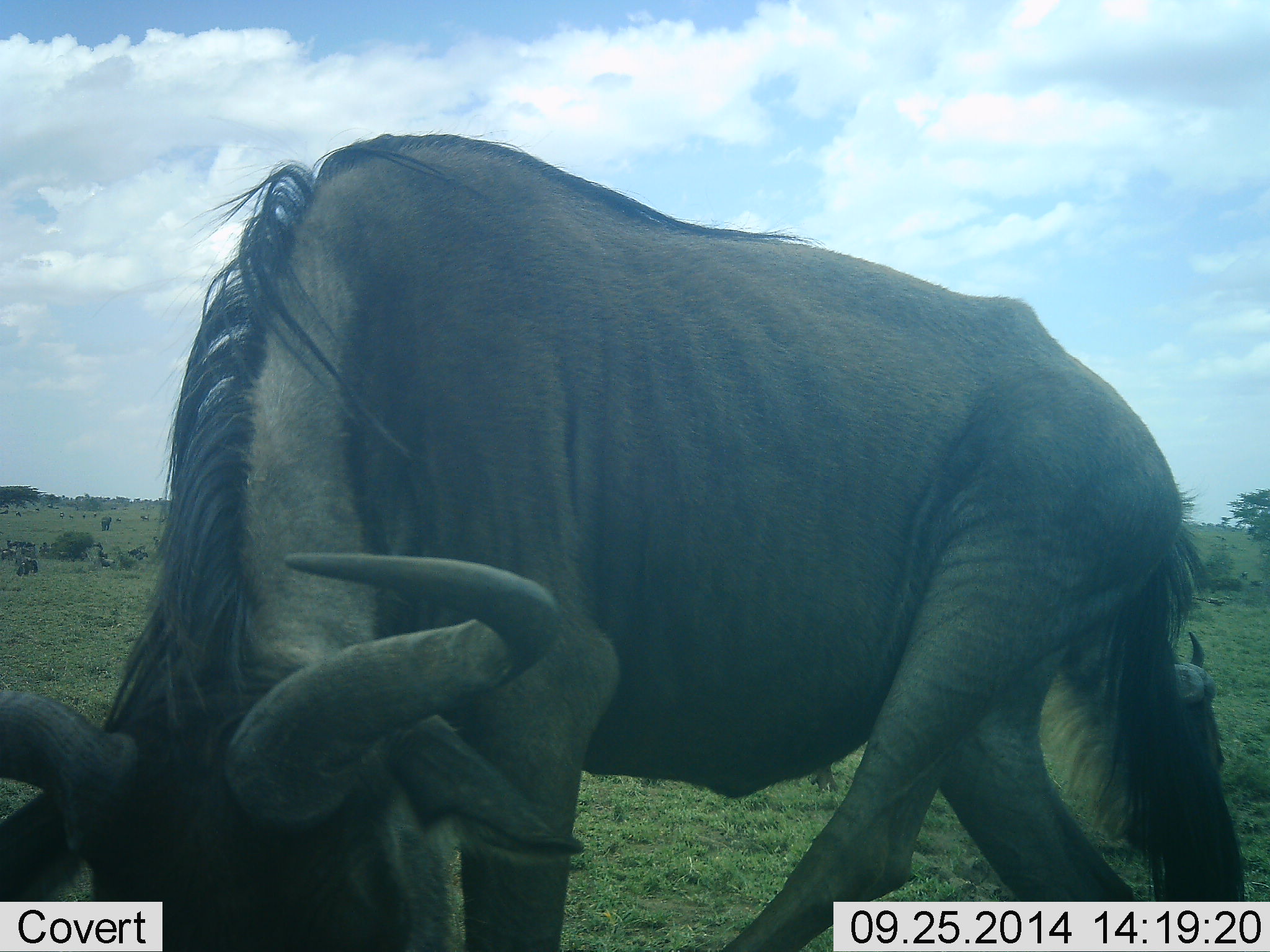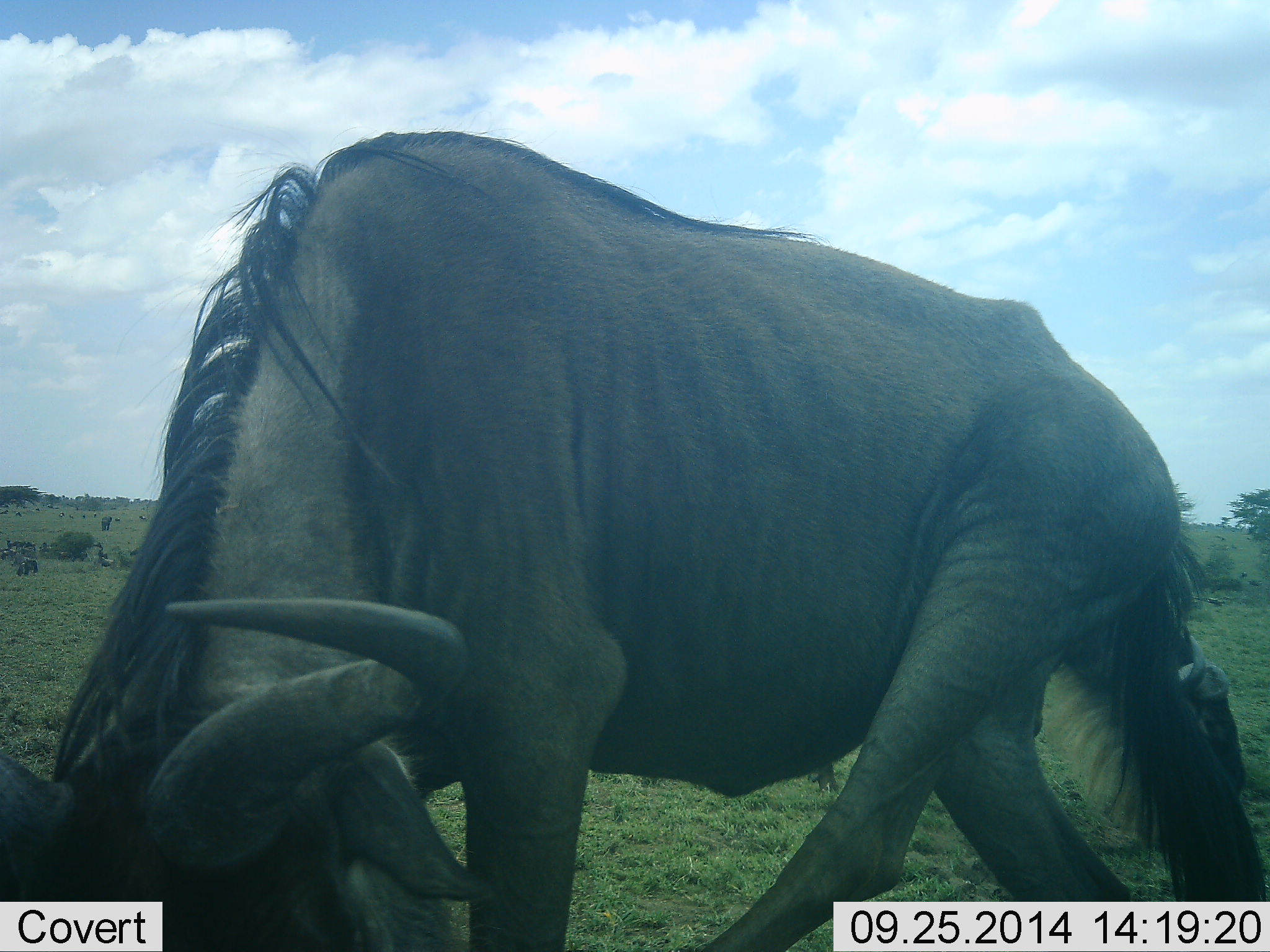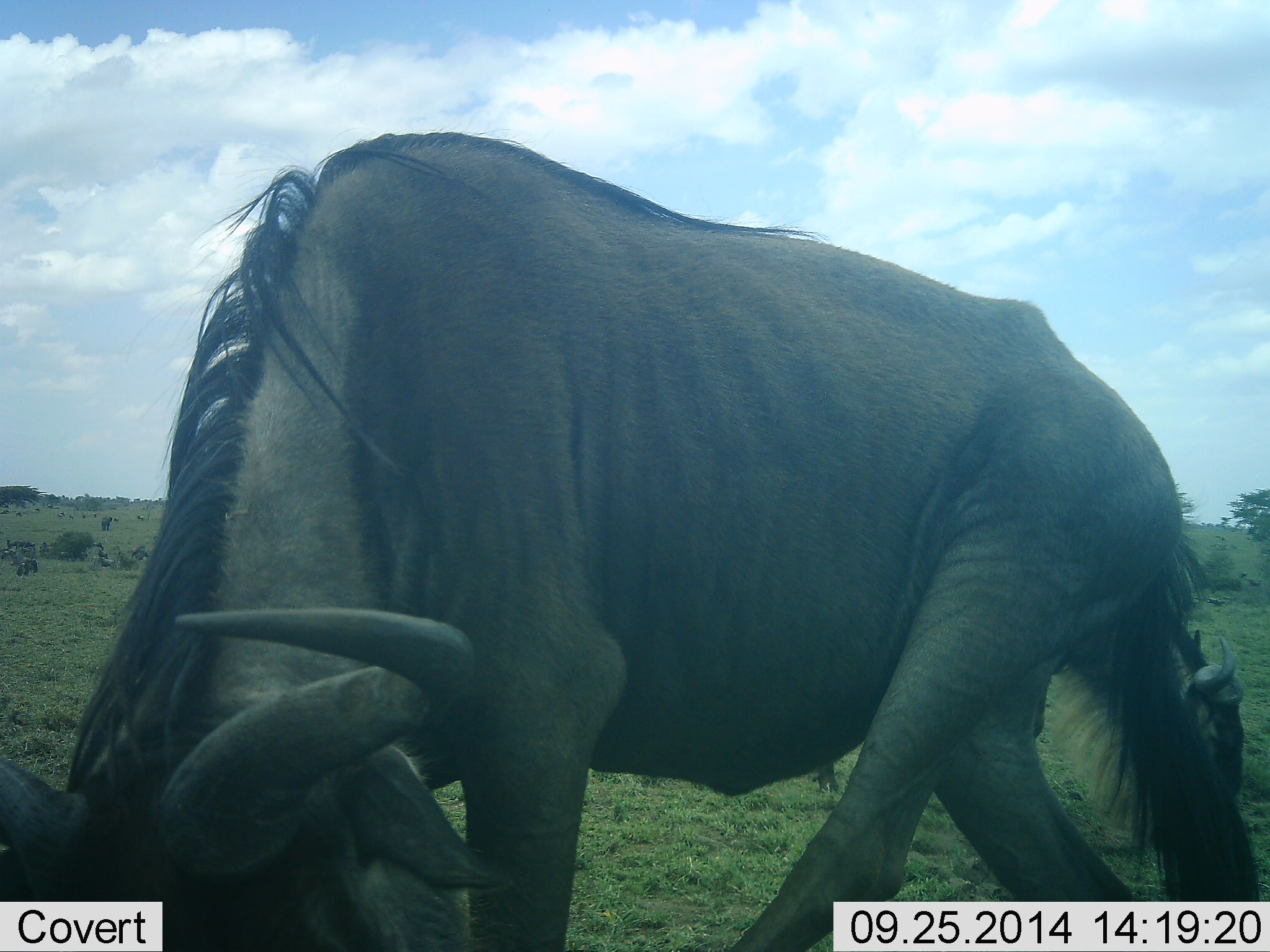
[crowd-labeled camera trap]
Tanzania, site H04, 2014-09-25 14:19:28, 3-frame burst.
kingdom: Animalia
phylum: Chordata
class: Mammalia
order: Artiodactyla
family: Bovidae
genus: Connochaetes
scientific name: Connochaetes taurinus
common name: blue wildebeest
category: wildebeest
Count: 2.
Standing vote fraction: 36%.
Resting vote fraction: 0%.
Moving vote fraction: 0%.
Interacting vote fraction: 0%.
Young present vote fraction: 0%.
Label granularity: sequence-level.